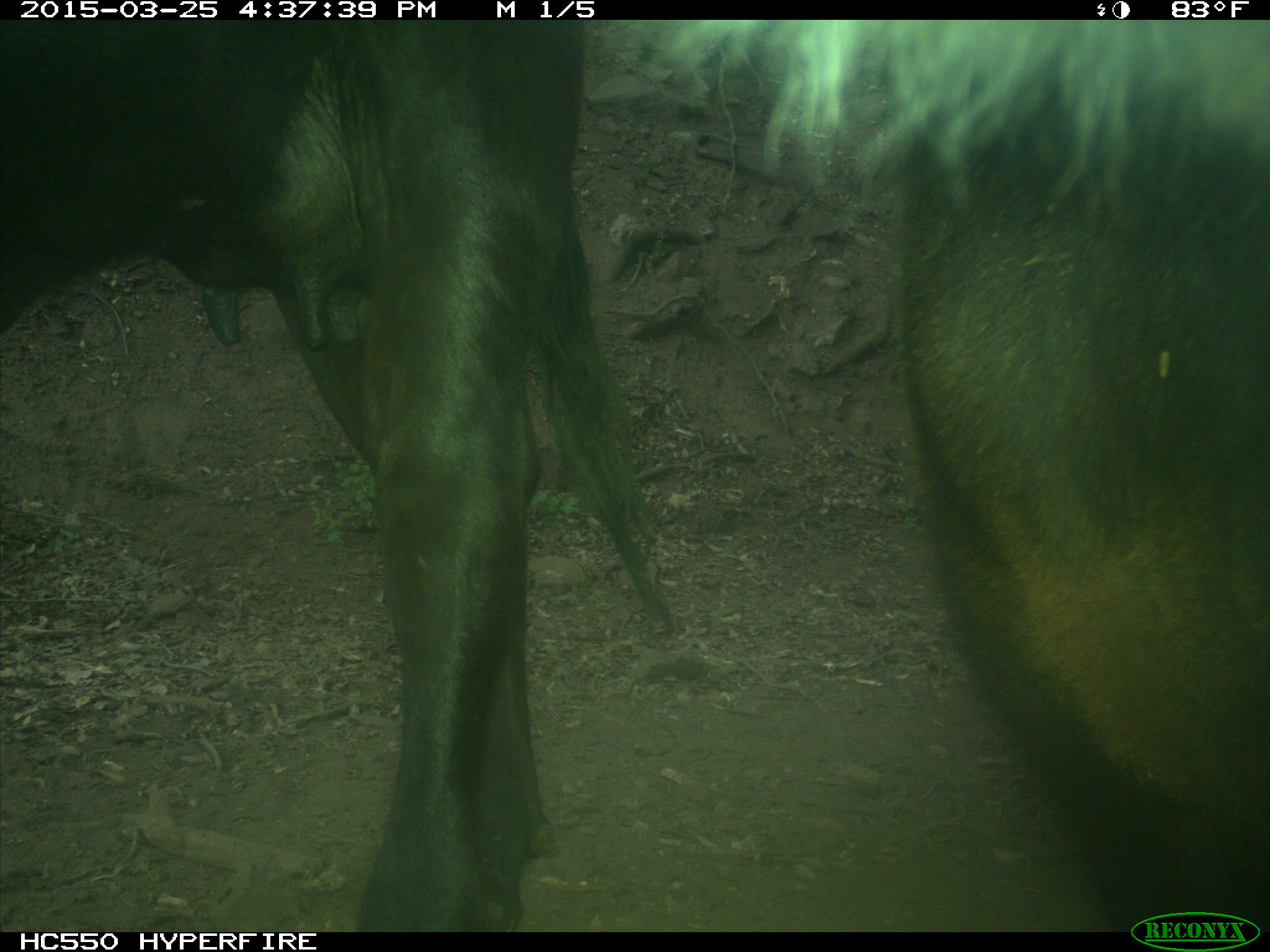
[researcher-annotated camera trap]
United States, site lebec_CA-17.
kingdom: Animalia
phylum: Chordata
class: Mammalia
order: Artiodactyla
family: Bovidae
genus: Bos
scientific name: Bos taurus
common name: domestic cow